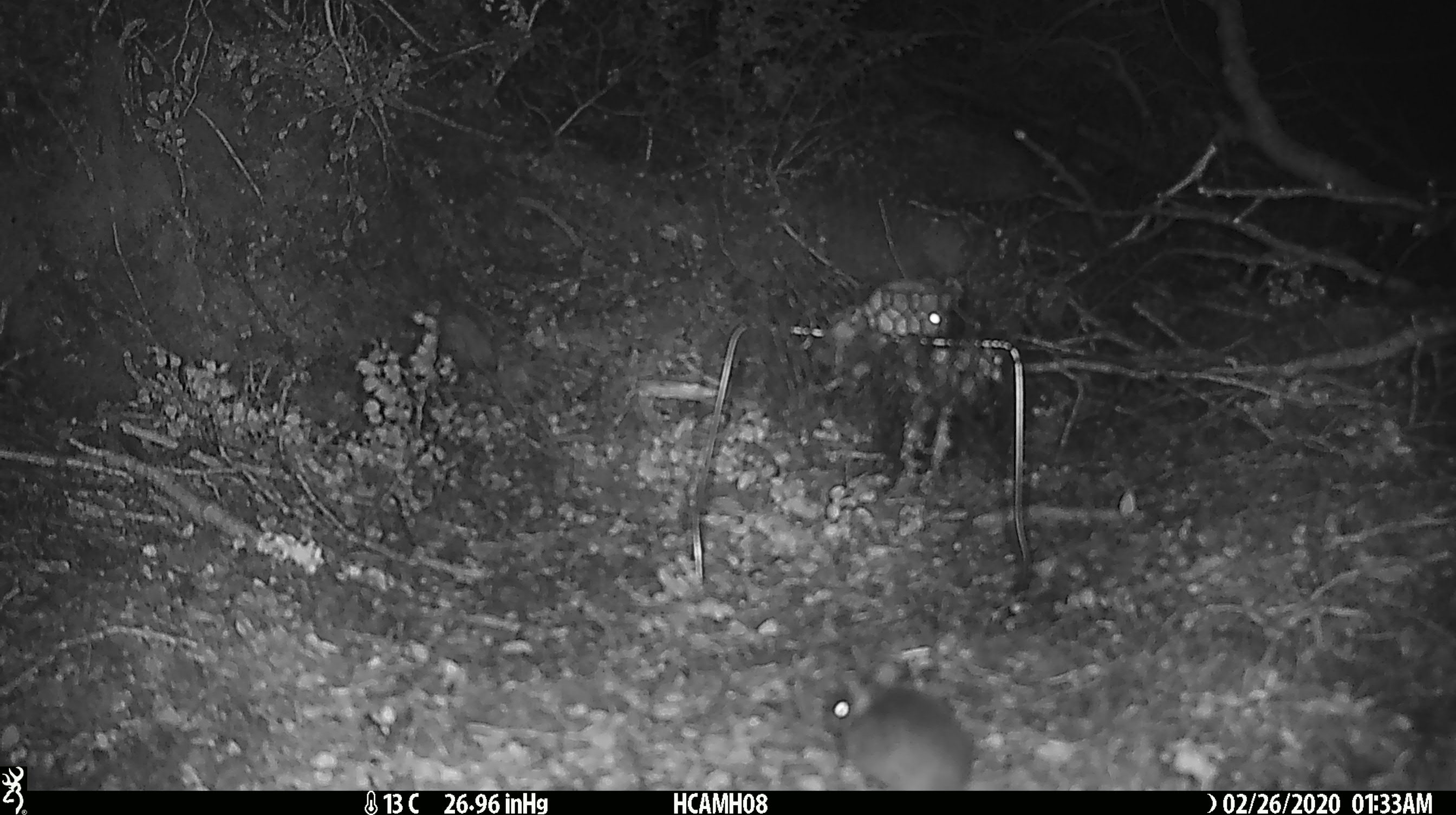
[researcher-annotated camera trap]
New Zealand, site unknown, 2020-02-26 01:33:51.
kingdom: Animalia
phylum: Chordata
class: Mammalia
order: Rodentia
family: Muridae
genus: Mus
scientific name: Mus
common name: mouse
Mouse (Mus).